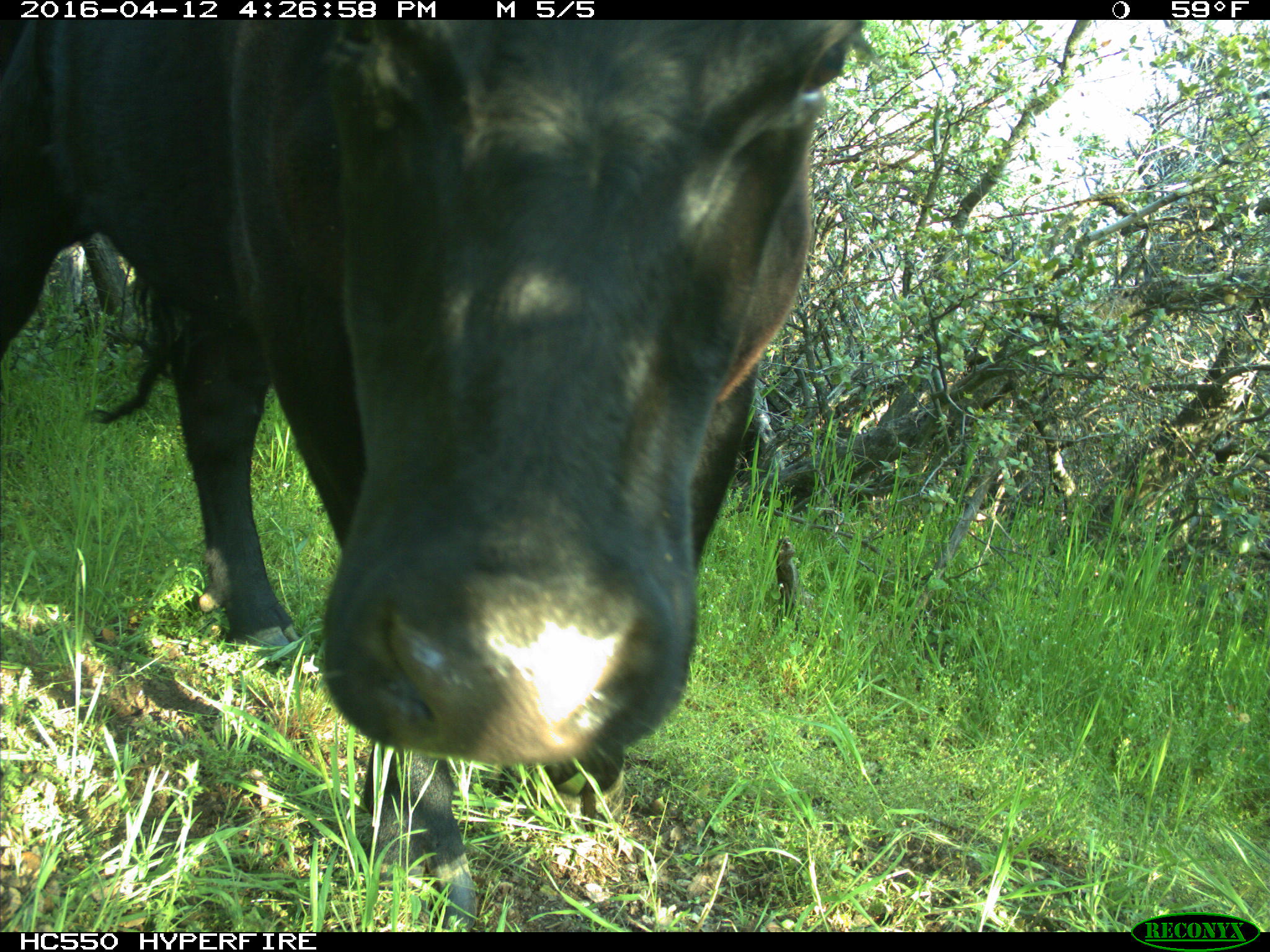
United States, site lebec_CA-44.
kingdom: Animalia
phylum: Chordata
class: Mammalia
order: Artiodactyla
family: Bovidae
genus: Bos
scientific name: Bos taurus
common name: domestic cow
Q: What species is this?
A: Bos taurus (domestic cow).